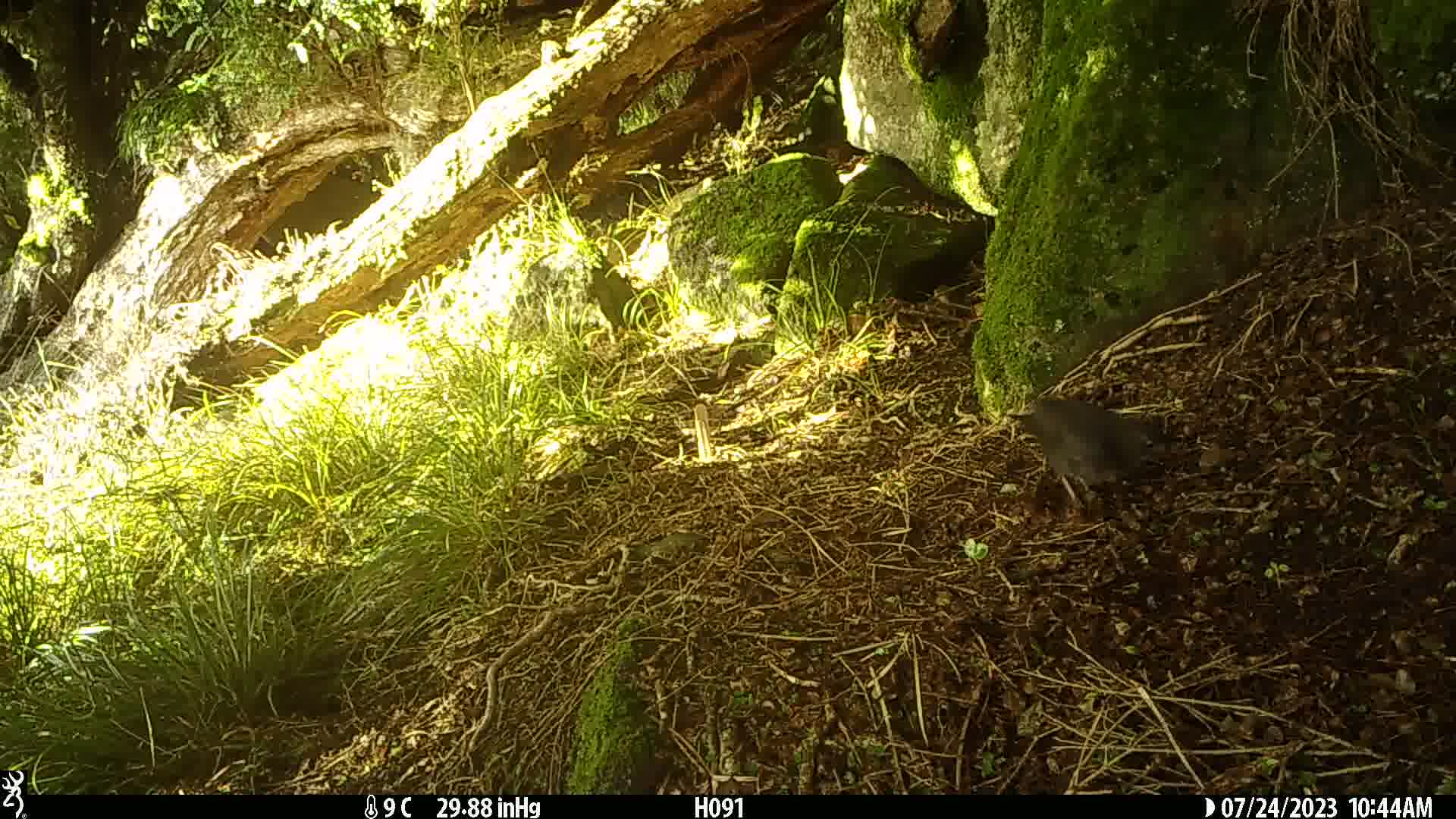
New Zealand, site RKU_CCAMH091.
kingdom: Animalia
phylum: Chordata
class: Aves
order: Passeriformes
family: Turdidae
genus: Turdus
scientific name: Turdus merula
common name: eurasian blackbird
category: blackbird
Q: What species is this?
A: Blackbird (eurasian blackbird) (Turdus merula).